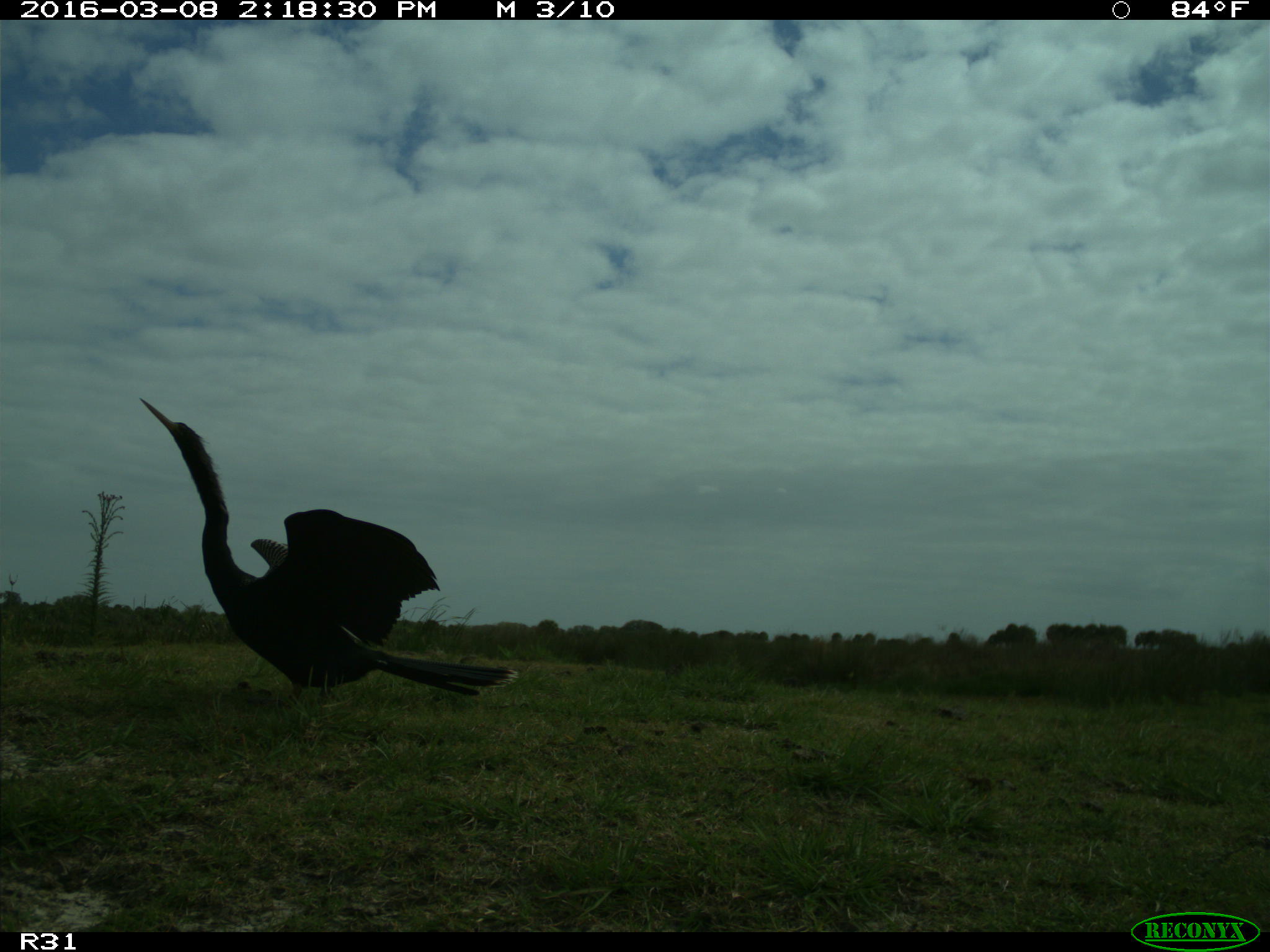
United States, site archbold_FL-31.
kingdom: Animalia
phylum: Chordata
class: Aves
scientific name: Aves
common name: birds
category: unidentified bird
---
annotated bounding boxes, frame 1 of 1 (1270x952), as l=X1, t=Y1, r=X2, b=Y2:
animal: l=138, t=396, r=520, b=702